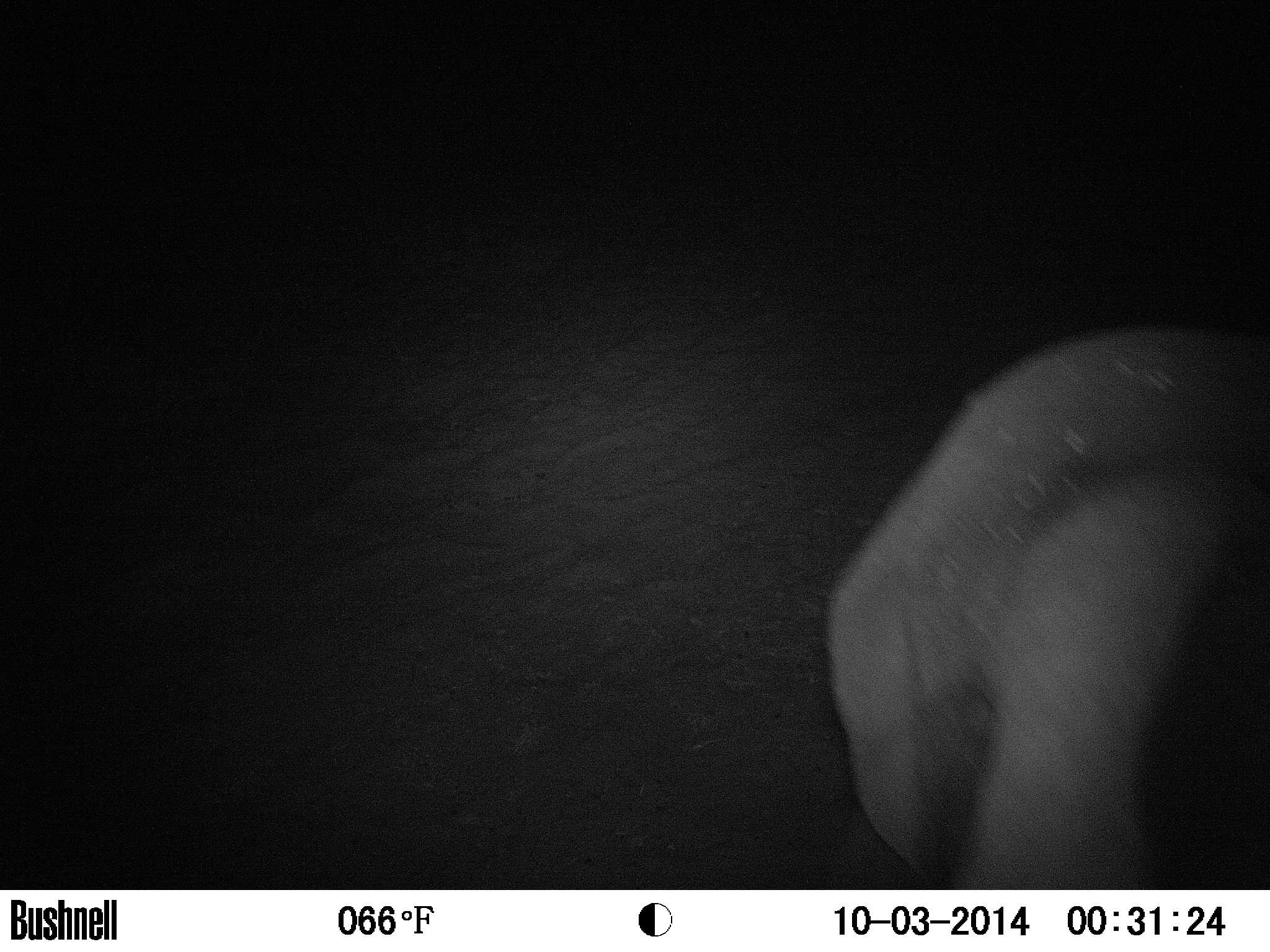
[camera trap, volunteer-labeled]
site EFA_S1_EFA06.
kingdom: Animalia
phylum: Chordata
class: Mammalia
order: Proboscidea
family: Elephantidae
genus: Loxodonta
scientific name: Loxodonta africana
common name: african bush elephant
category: elephant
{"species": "elephant (african bush elephant) (Loxodonta africana)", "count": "1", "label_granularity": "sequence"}